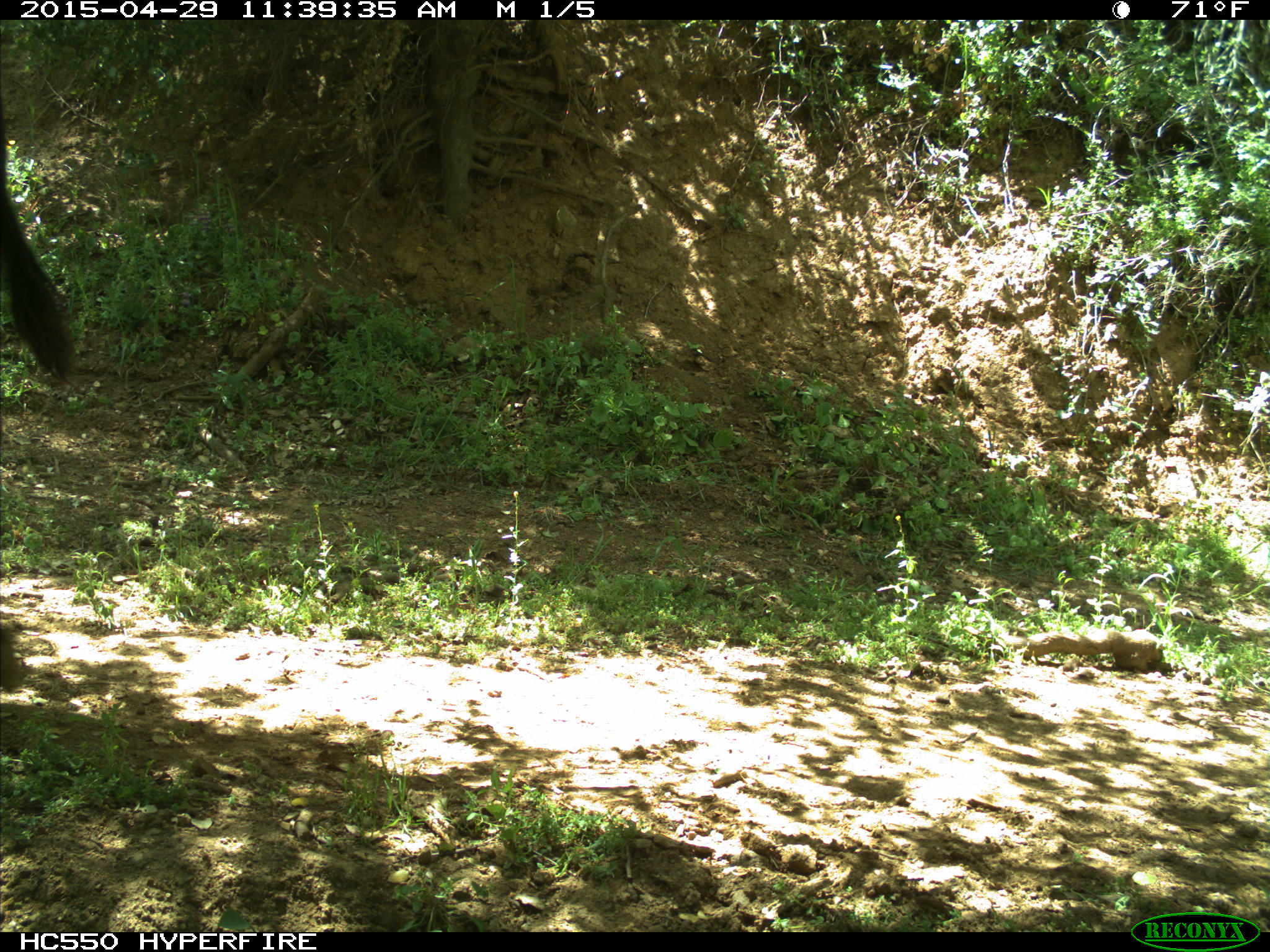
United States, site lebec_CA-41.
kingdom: Animalia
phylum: Chordata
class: Mammalia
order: Artiodactyla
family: Bovidae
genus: Bos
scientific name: Bos taurus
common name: domestic cow